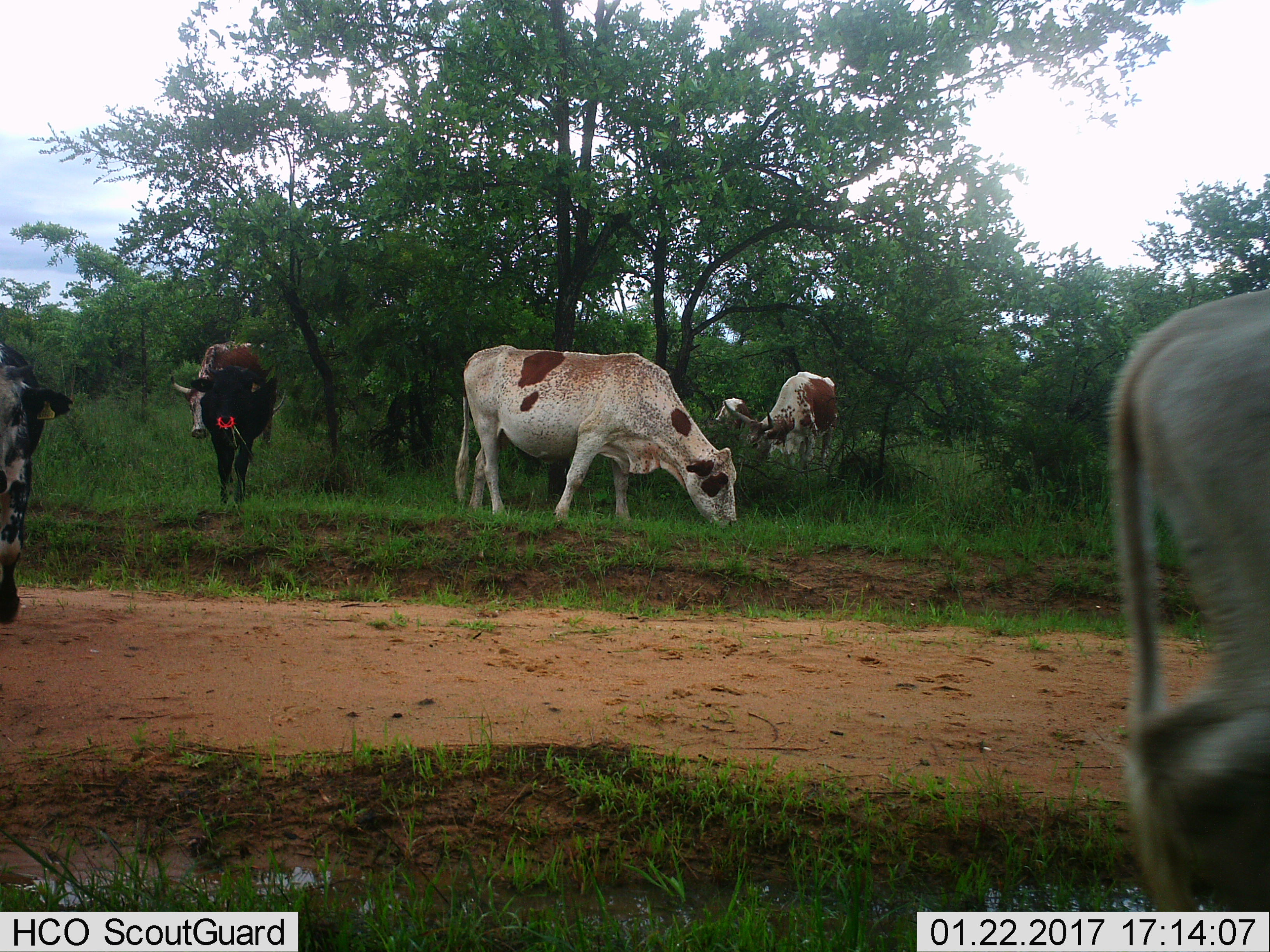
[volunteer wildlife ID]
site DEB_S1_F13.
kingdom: Animalia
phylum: Chordata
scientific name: Vertebrata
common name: domestic animal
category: domesticanimal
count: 6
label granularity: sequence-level